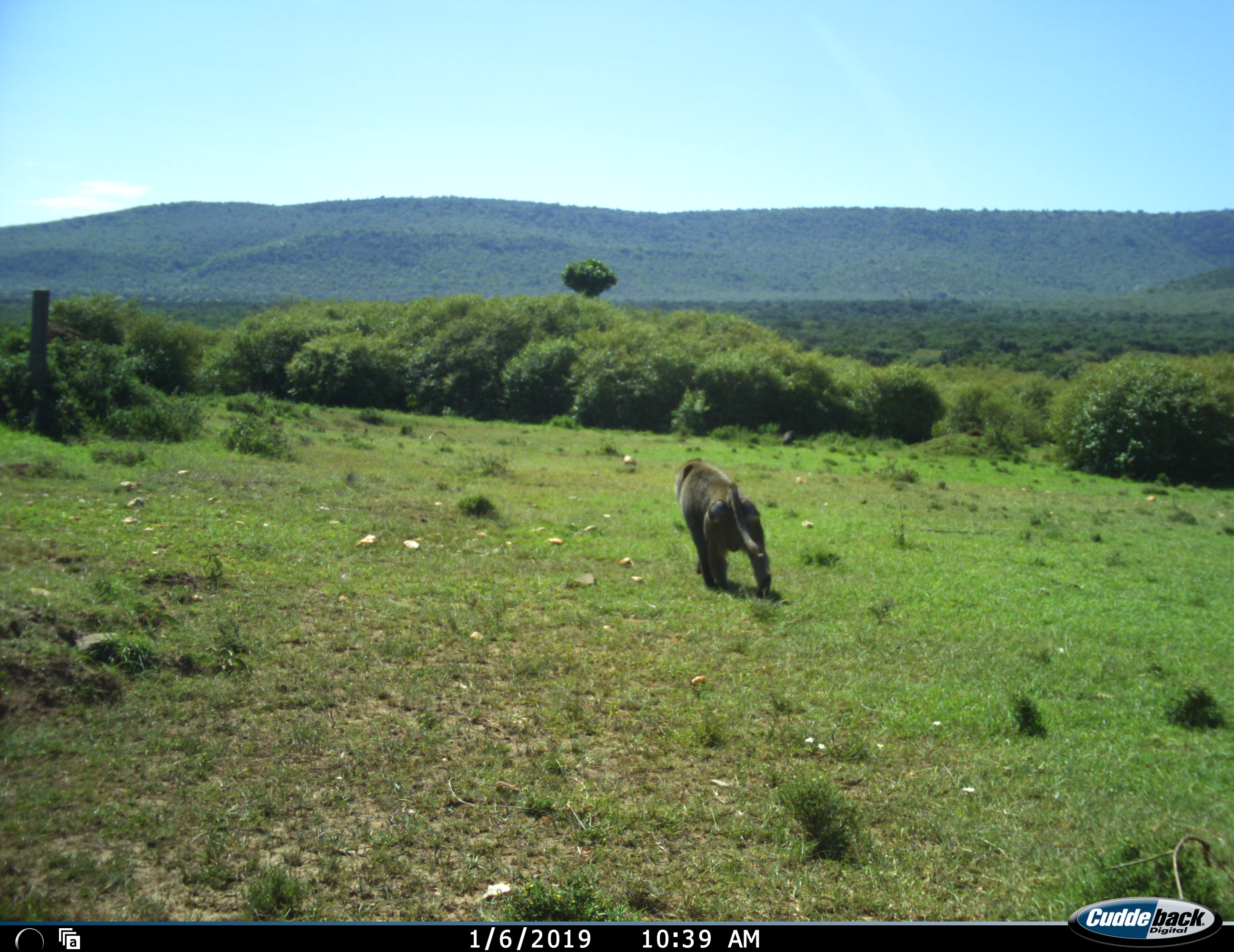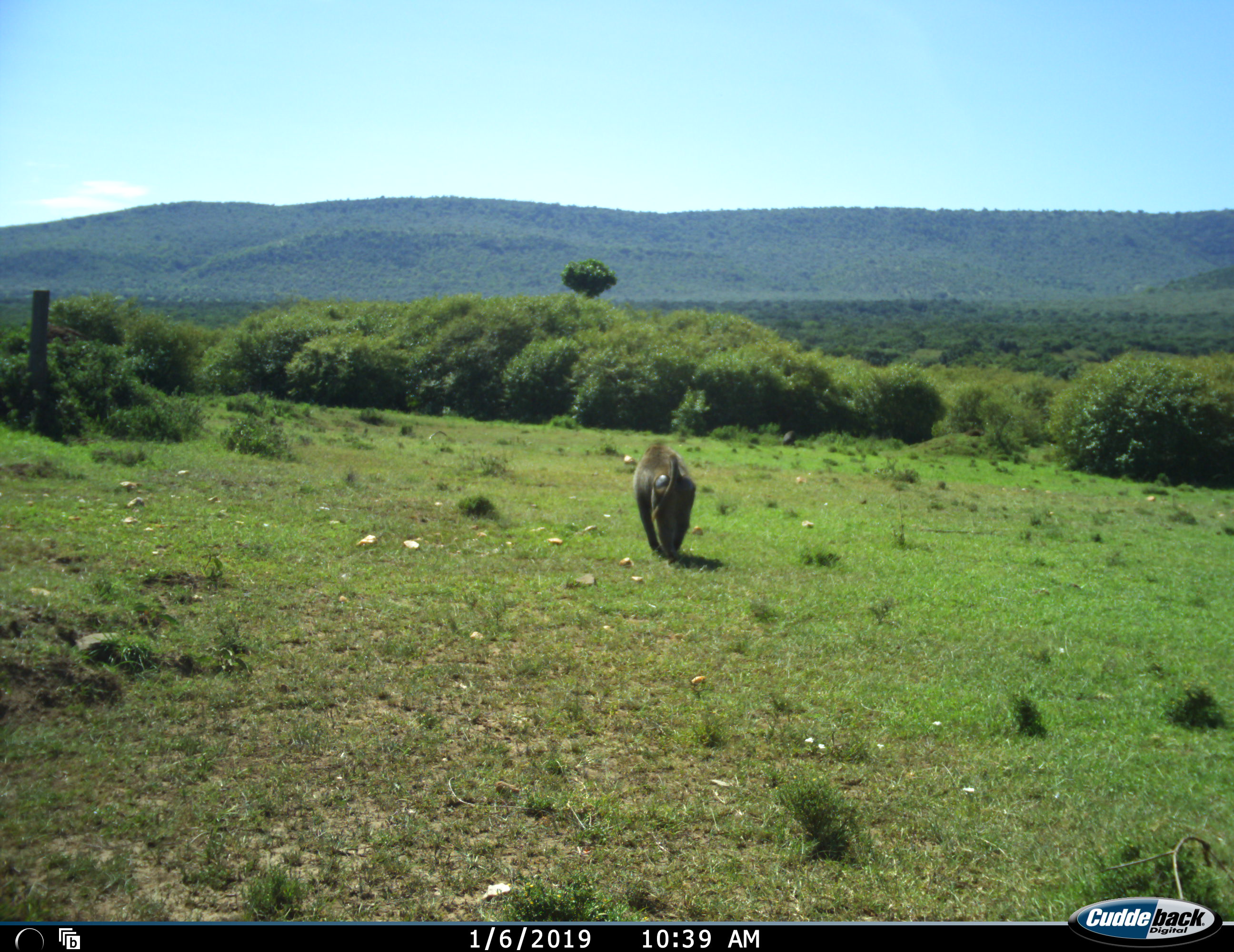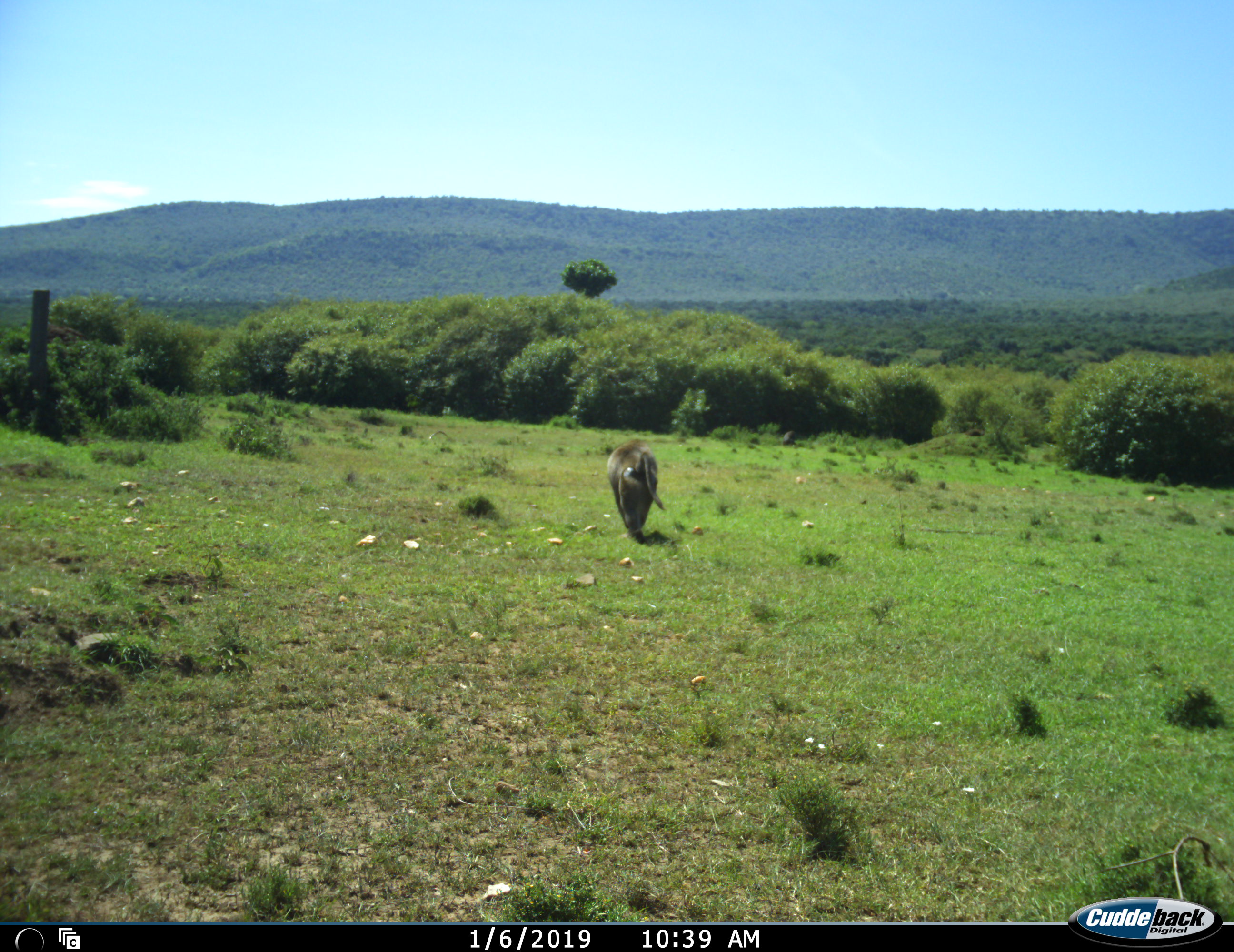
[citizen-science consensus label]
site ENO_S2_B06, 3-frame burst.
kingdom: Animalia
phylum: Chordata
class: Mammalia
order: Primates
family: Cercopithecidae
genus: Papio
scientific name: Papio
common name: baboon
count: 1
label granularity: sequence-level